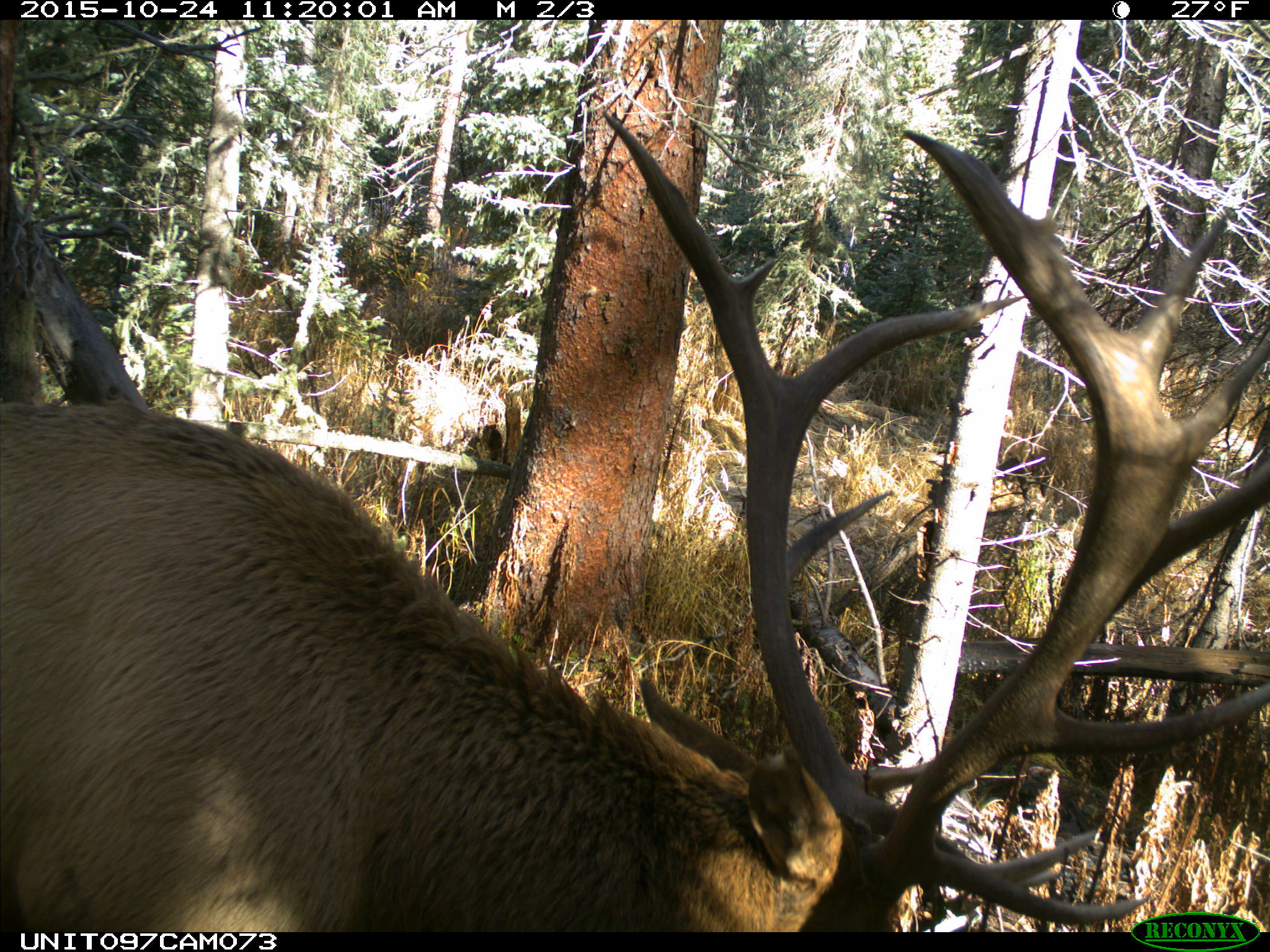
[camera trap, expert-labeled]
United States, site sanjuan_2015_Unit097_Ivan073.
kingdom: Animalia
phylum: Chordata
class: Mammalia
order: Artiodactyla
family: Cervidae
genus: Cervus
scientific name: Cervus elaphus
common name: red deer